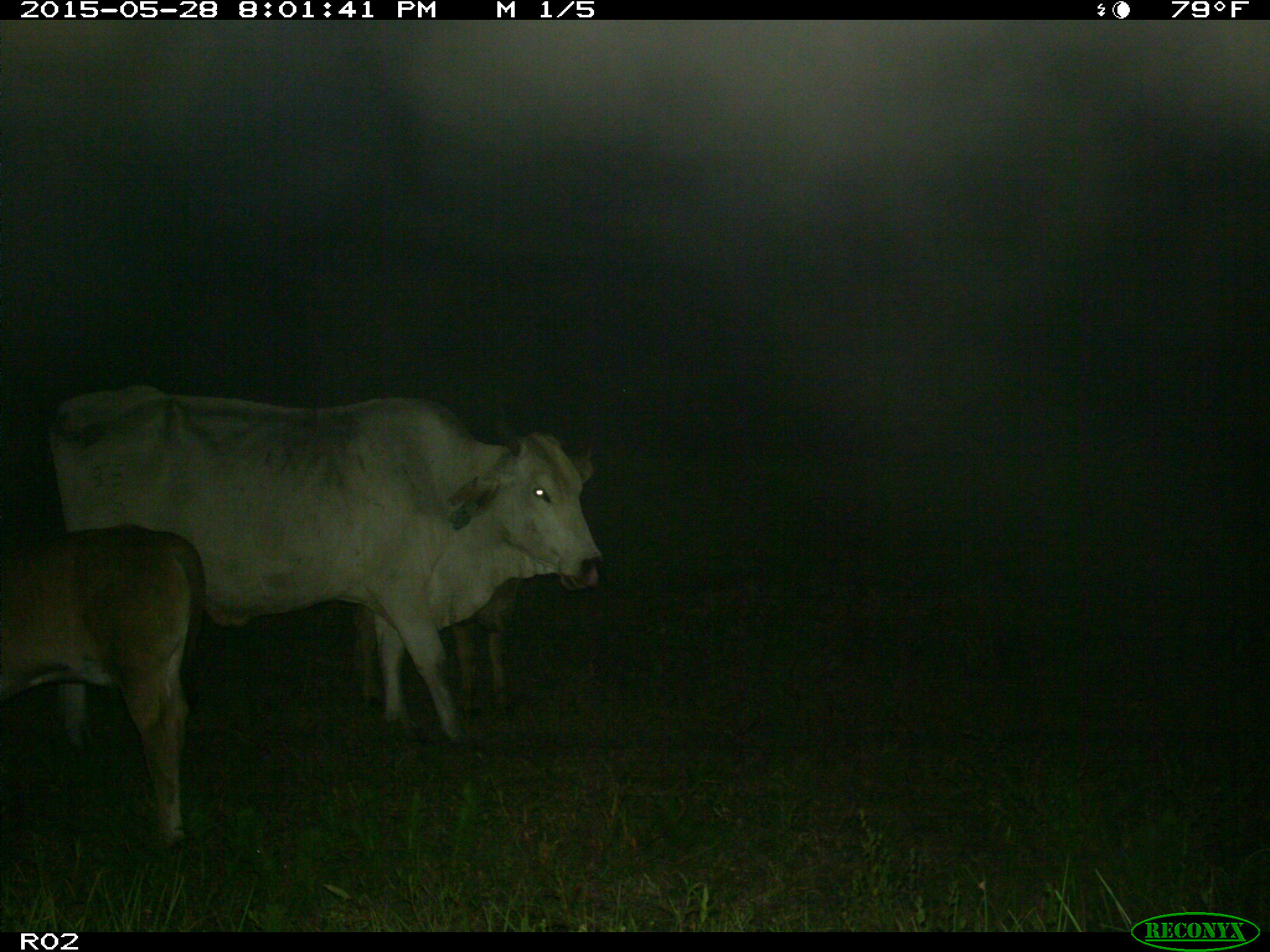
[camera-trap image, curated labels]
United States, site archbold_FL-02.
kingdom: Animalia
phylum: Chordata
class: Mammalia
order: Artiodactyla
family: Bovidae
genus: Bos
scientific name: Bos taurus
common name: domestic cow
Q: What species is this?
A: Bos taurus (domestic cow).